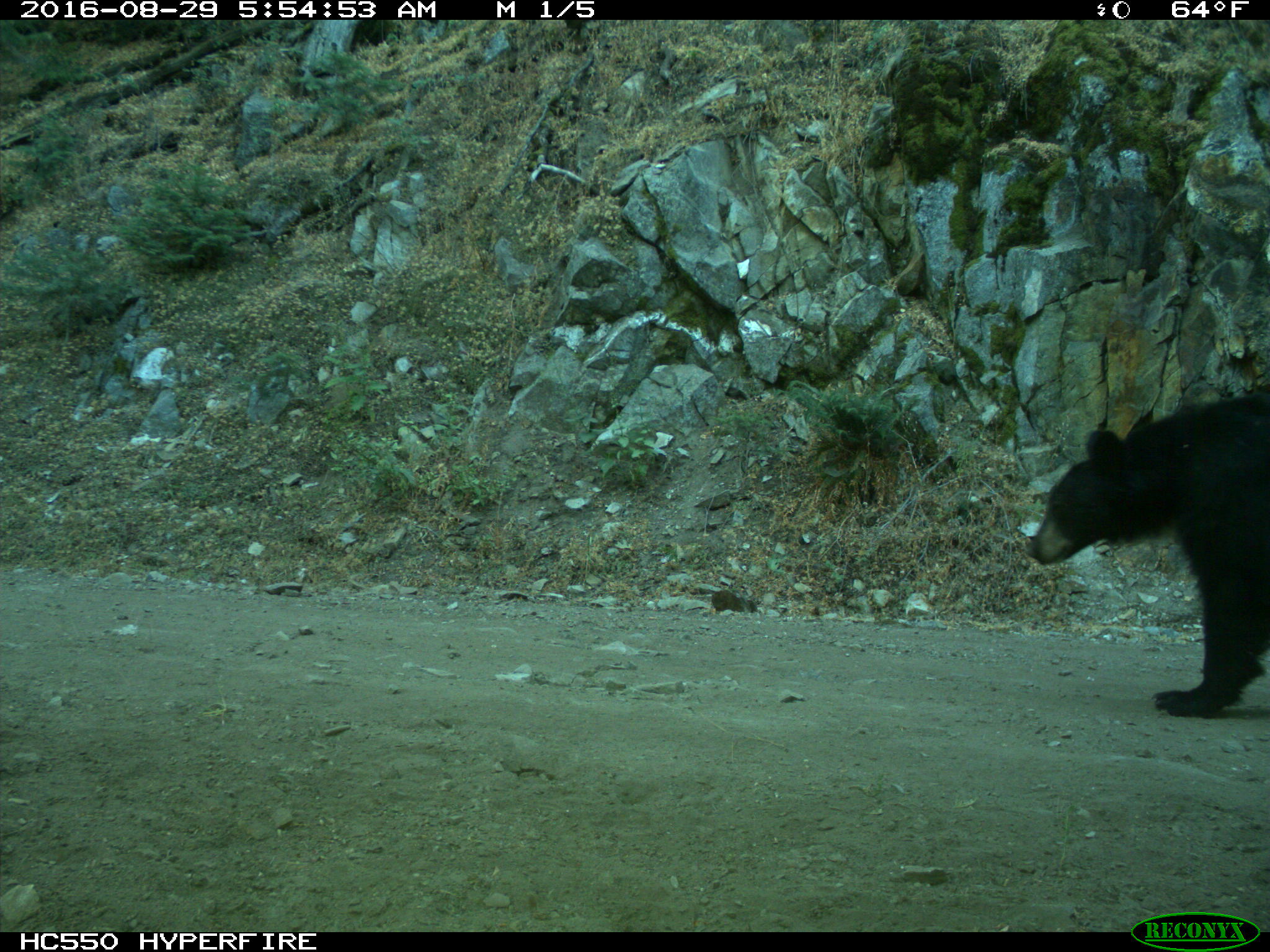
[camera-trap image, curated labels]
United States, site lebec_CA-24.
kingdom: Animalia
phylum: Chordata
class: Mammalia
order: Carnivora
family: Ursidae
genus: Ursus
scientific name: Ursus americanus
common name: american black bear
Ursus americanus (american black bear).